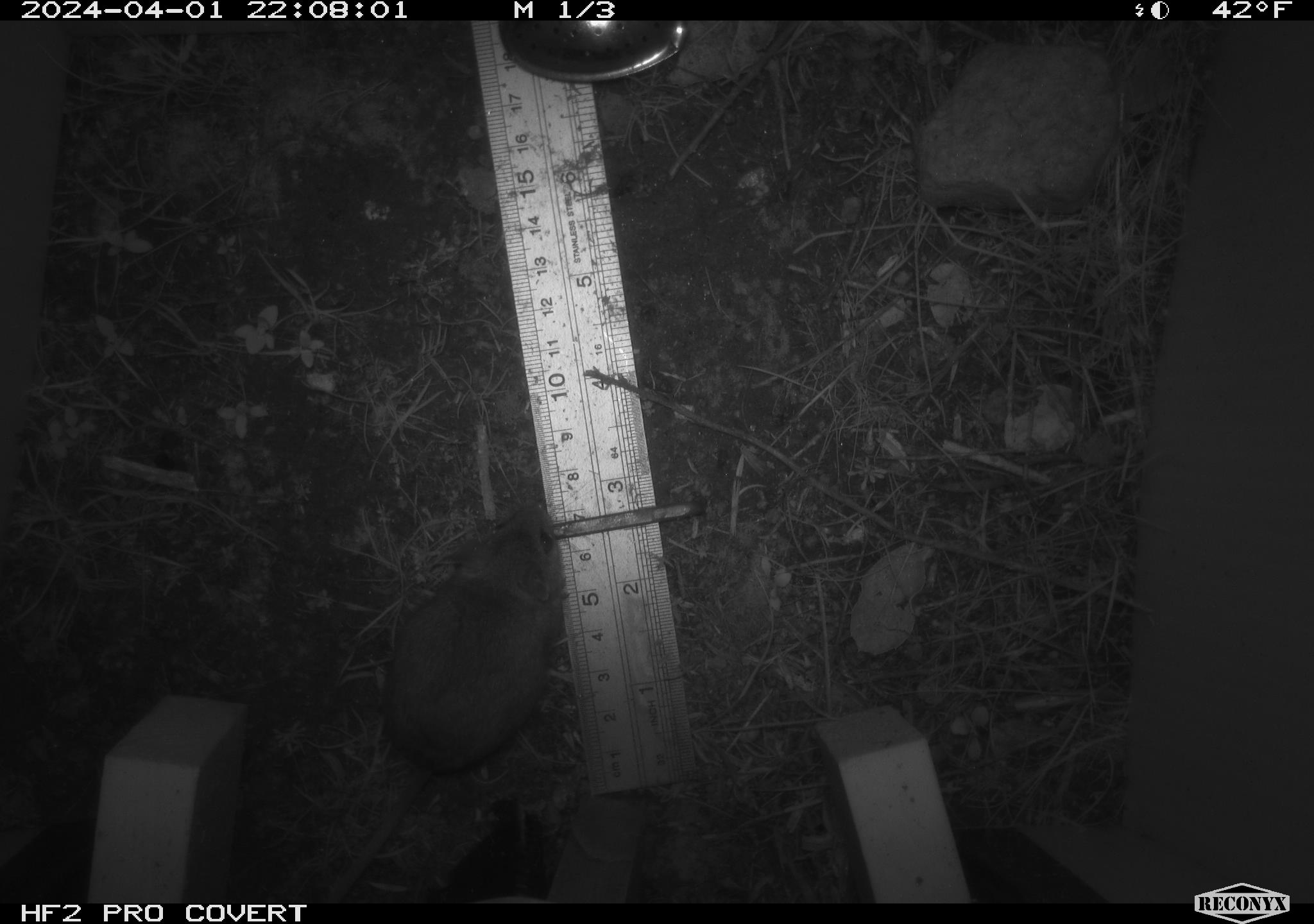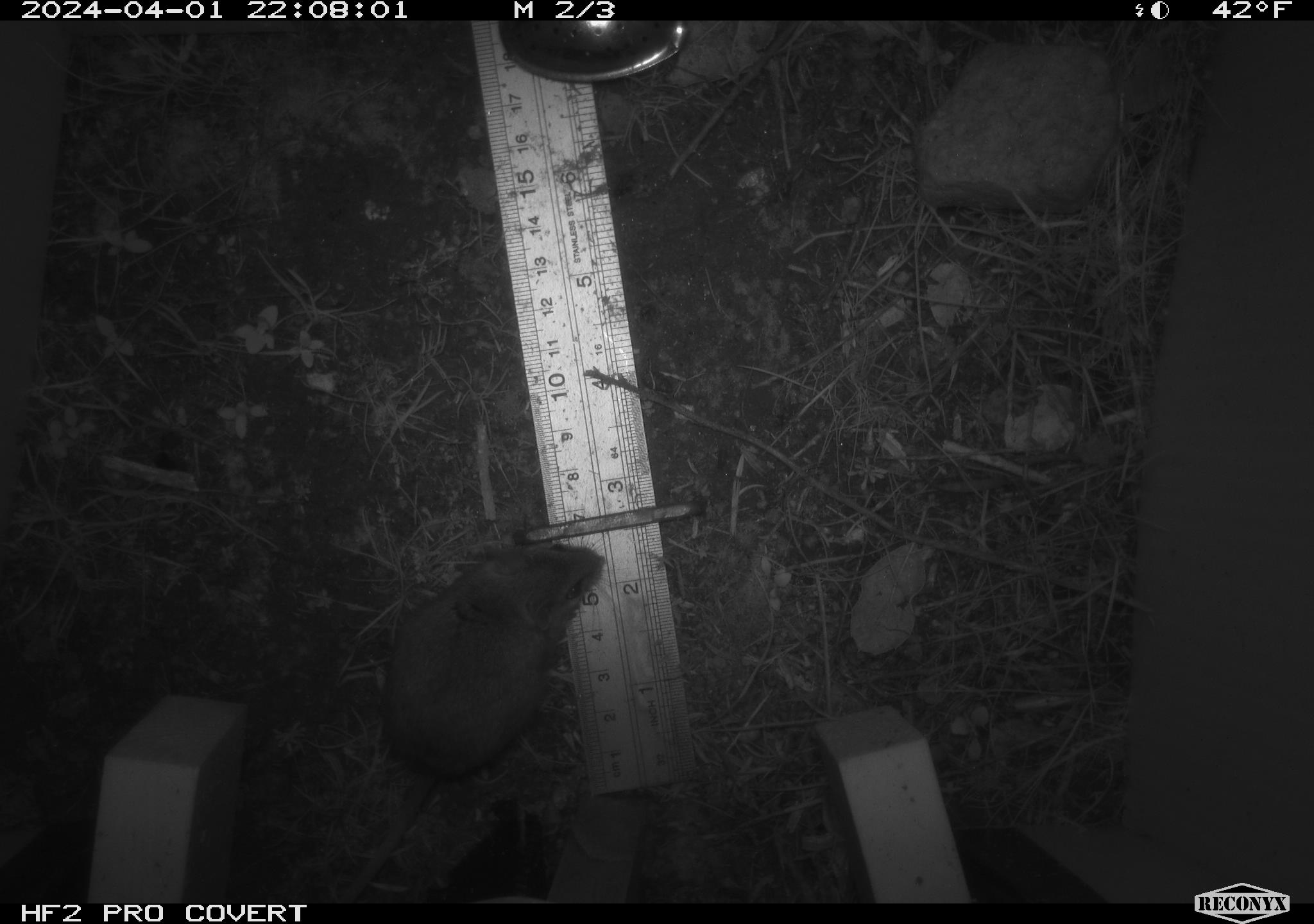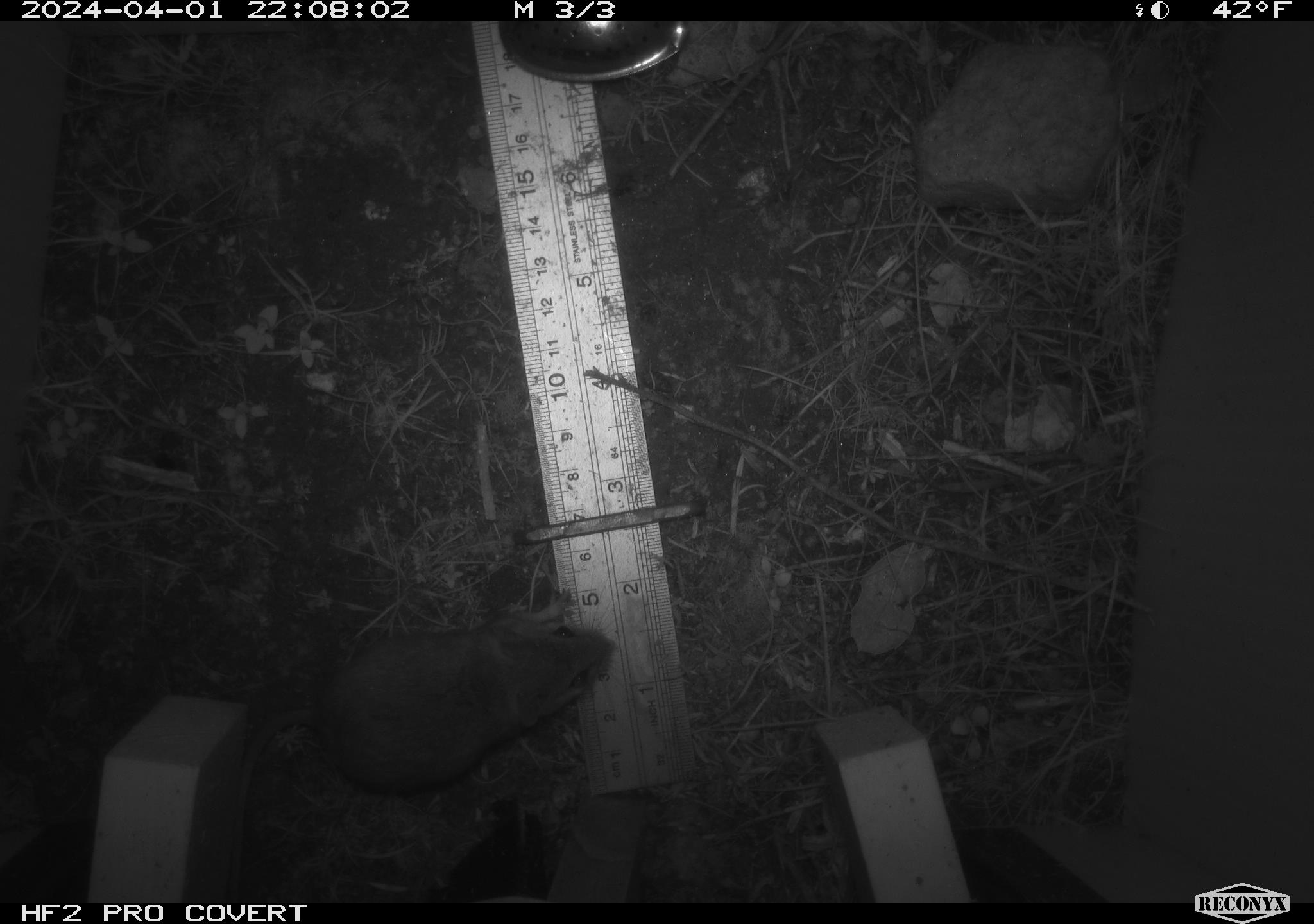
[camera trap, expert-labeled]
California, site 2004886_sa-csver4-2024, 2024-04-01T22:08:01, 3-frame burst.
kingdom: Animalia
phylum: Chordata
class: Mammalia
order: Rodentia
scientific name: Rodentia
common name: mouse species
Mouse species (Rodentia).